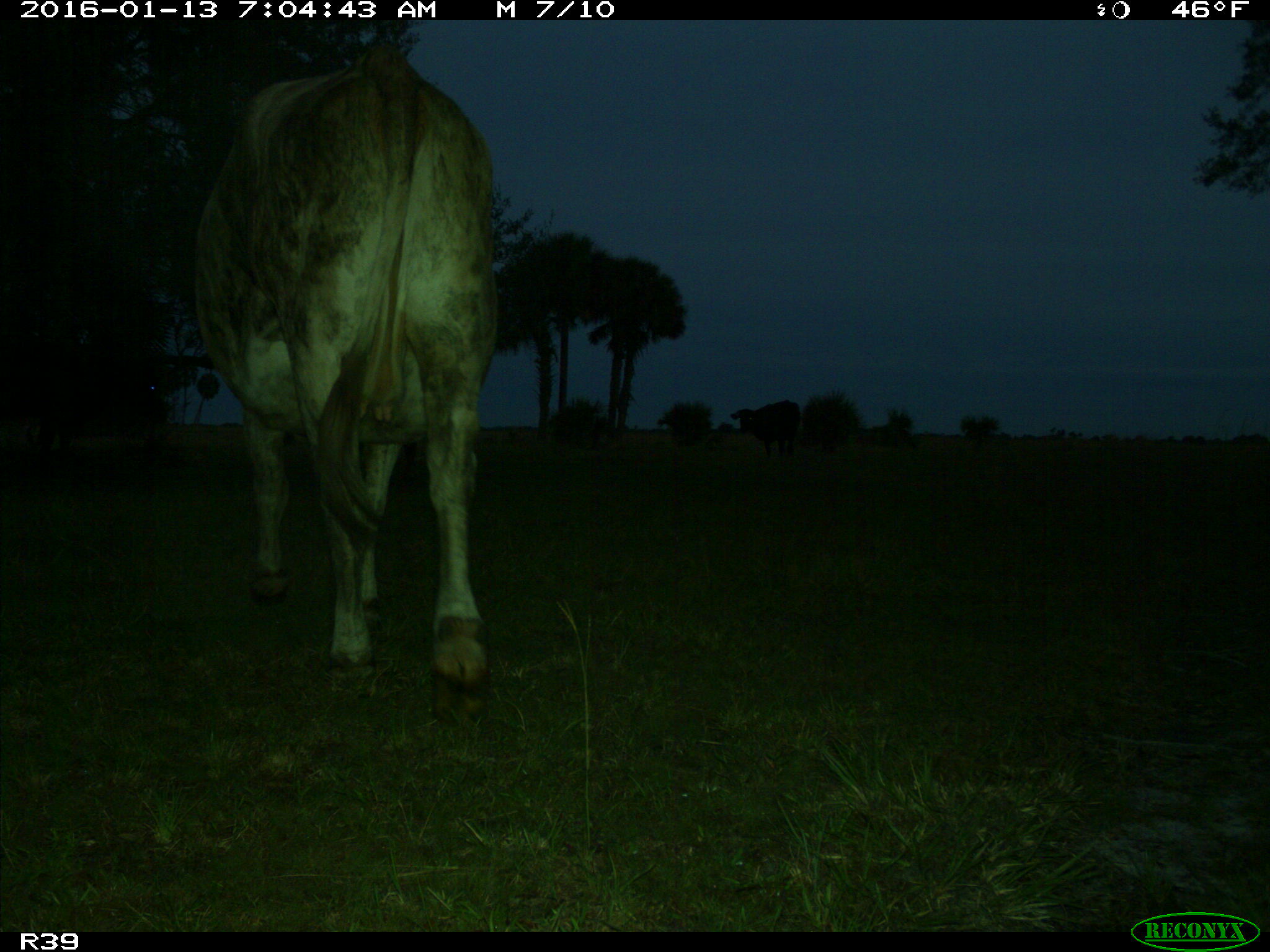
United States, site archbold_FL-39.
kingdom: Animalia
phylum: Chordata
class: Mammalia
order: Artiodactyla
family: Bovidae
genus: Bos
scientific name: Bos taurus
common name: domestic cow